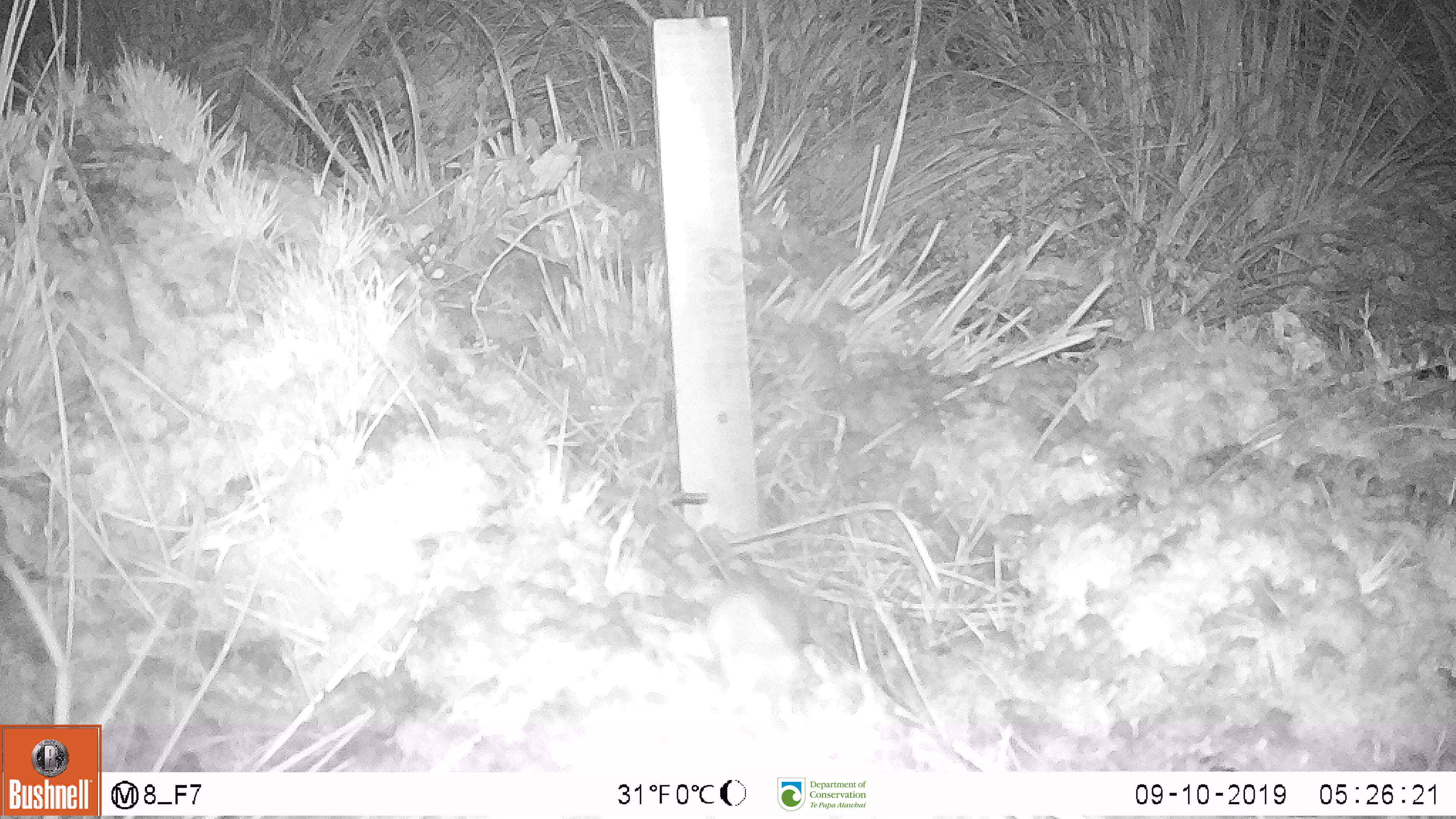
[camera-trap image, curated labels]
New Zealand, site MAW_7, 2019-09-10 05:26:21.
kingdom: Animalia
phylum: Chordata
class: Mammalia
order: Rodentia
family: Muridae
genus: Mus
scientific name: Mus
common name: mouse